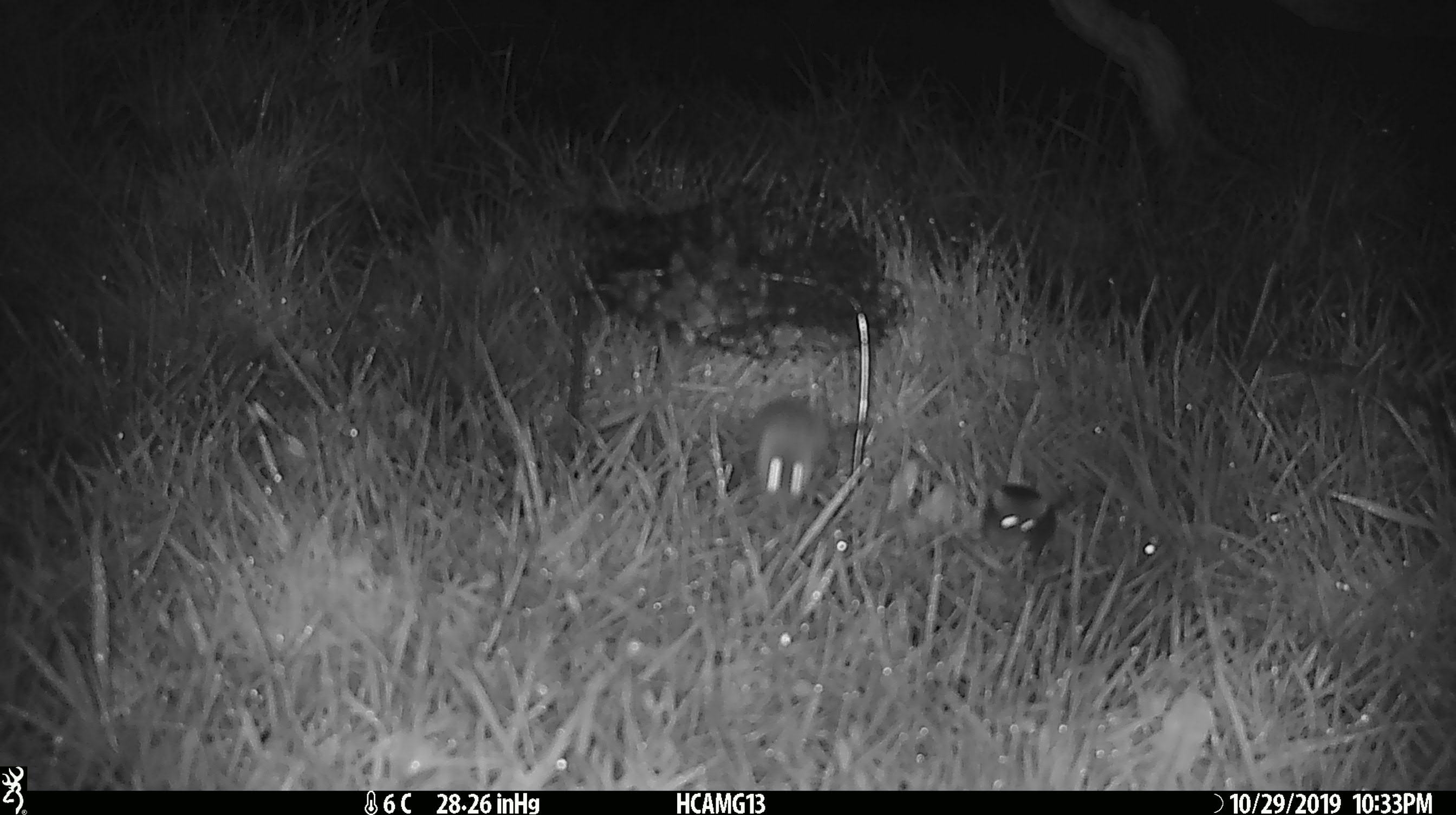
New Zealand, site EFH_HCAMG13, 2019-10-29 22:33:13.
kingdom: Animalia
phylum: Chordata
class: Mammalia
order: Rodentia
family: Muridae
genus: Mus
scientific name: Mus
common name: mouse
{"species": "mouse (Mus)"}